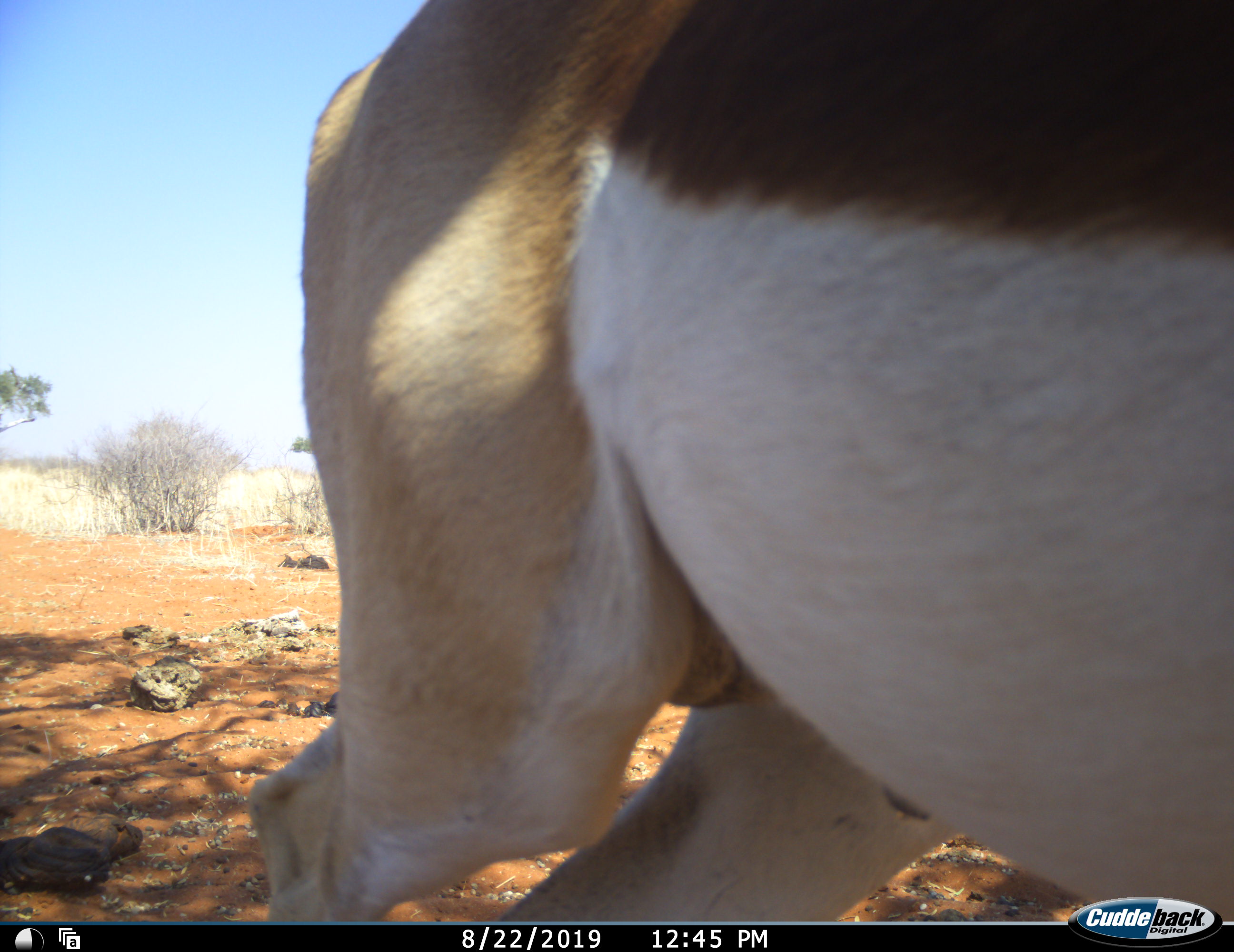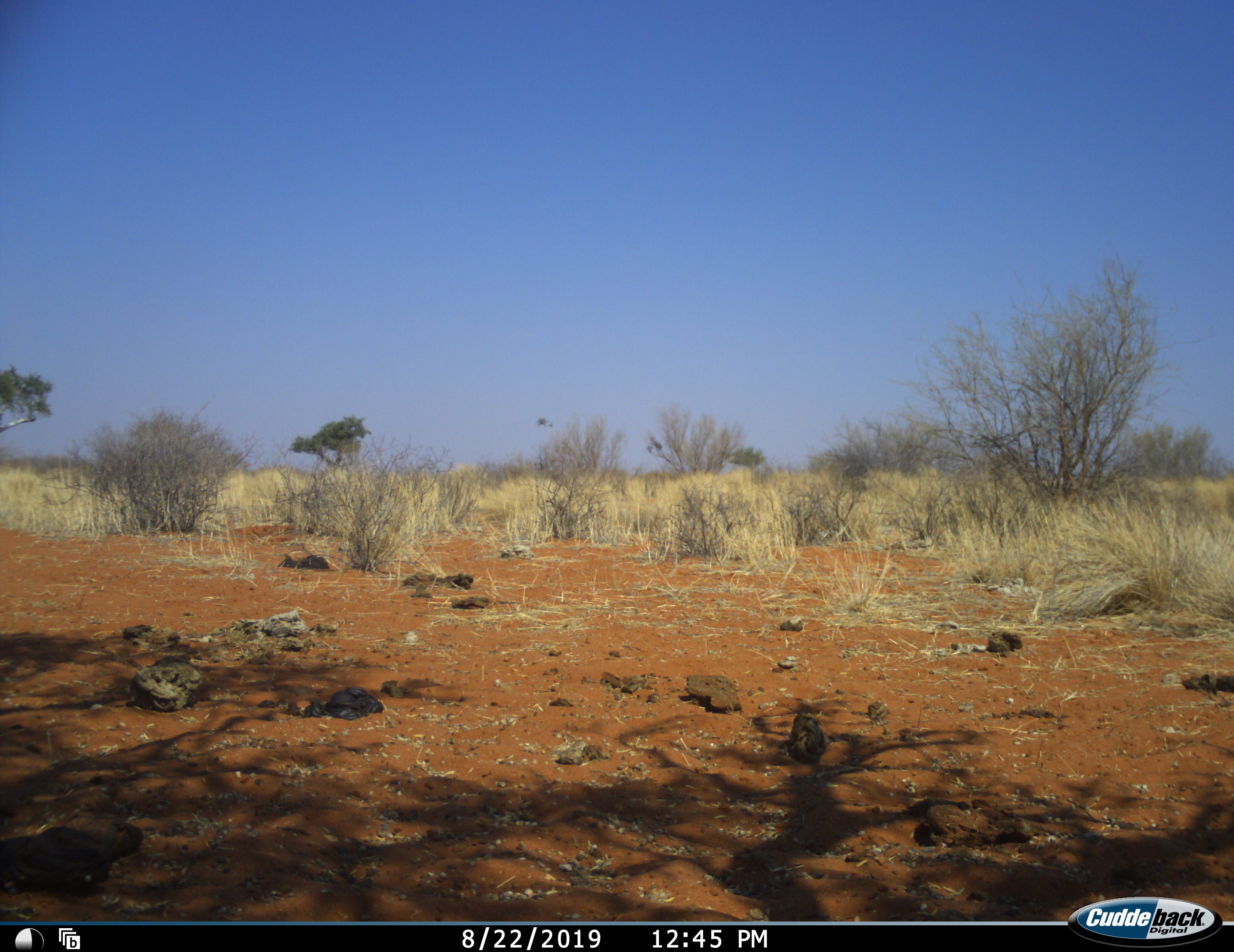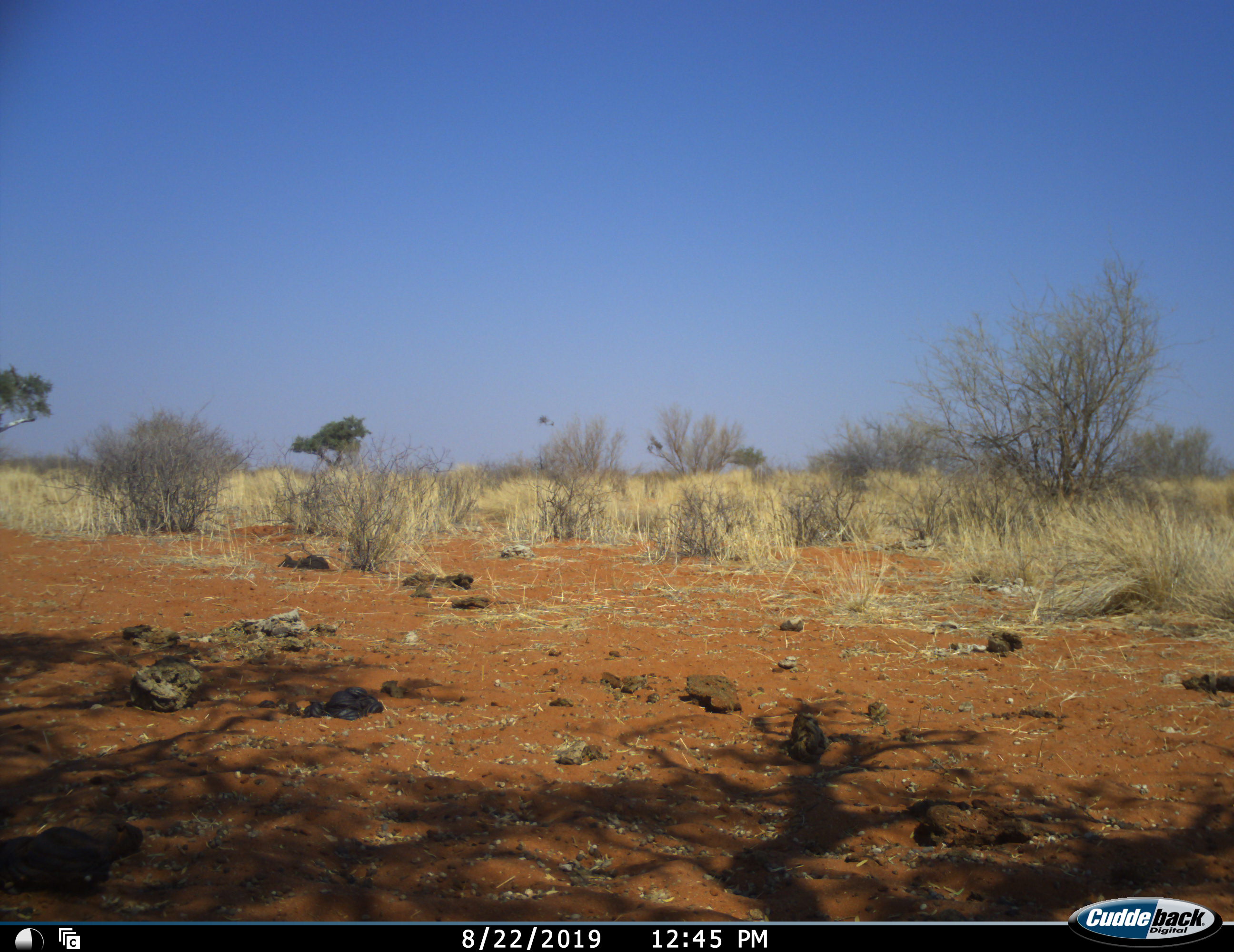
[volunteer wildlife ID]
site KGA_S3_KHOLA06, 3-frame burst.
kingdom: Animalia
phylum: Chordata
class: Mammalia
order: Artiodactyla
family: Bovidae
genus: Antidorcas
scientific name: Antidorcas marsupialis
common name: springbok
Springbok (Antidorcas marsupialis), count 1. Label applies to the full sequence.